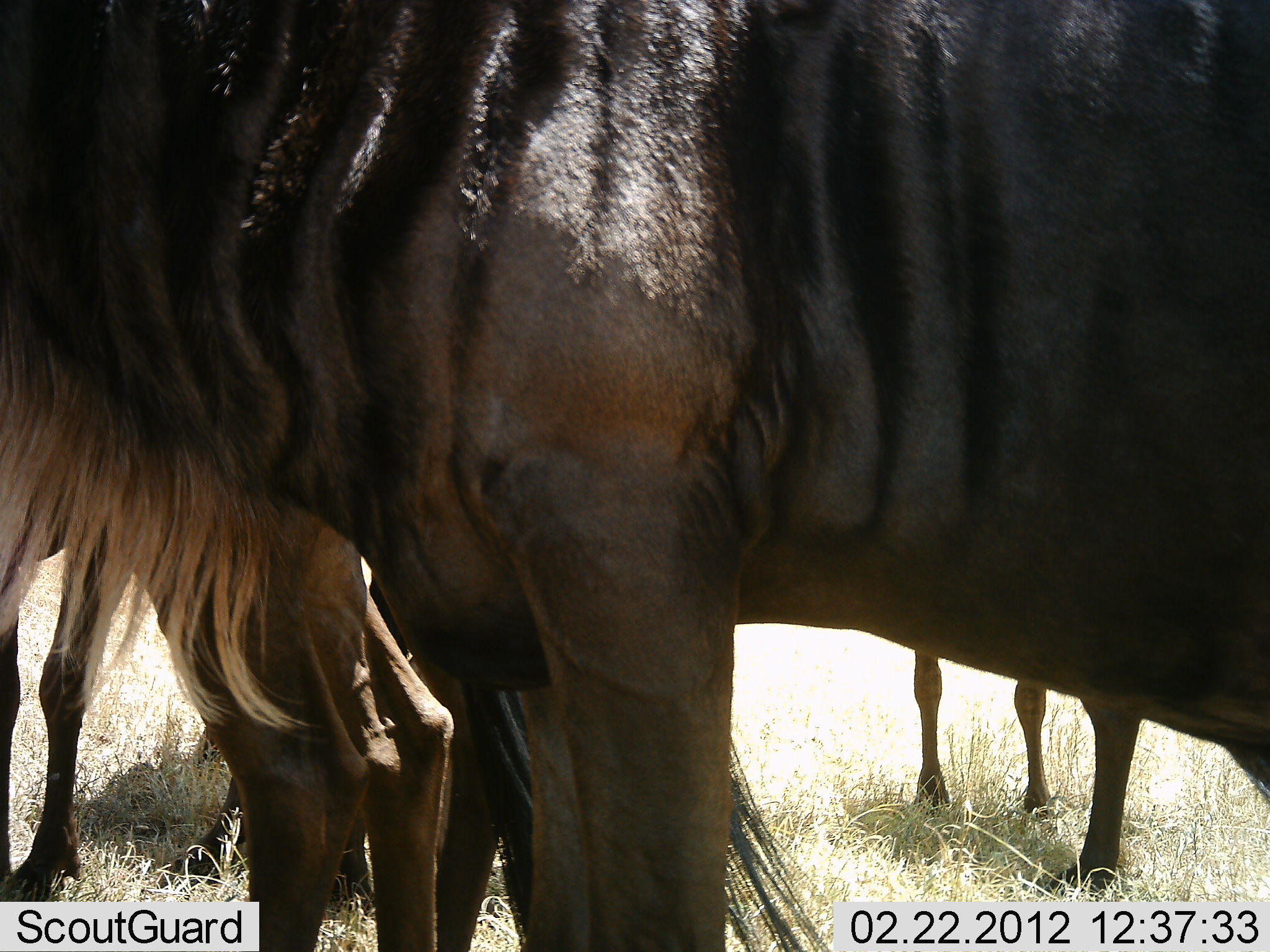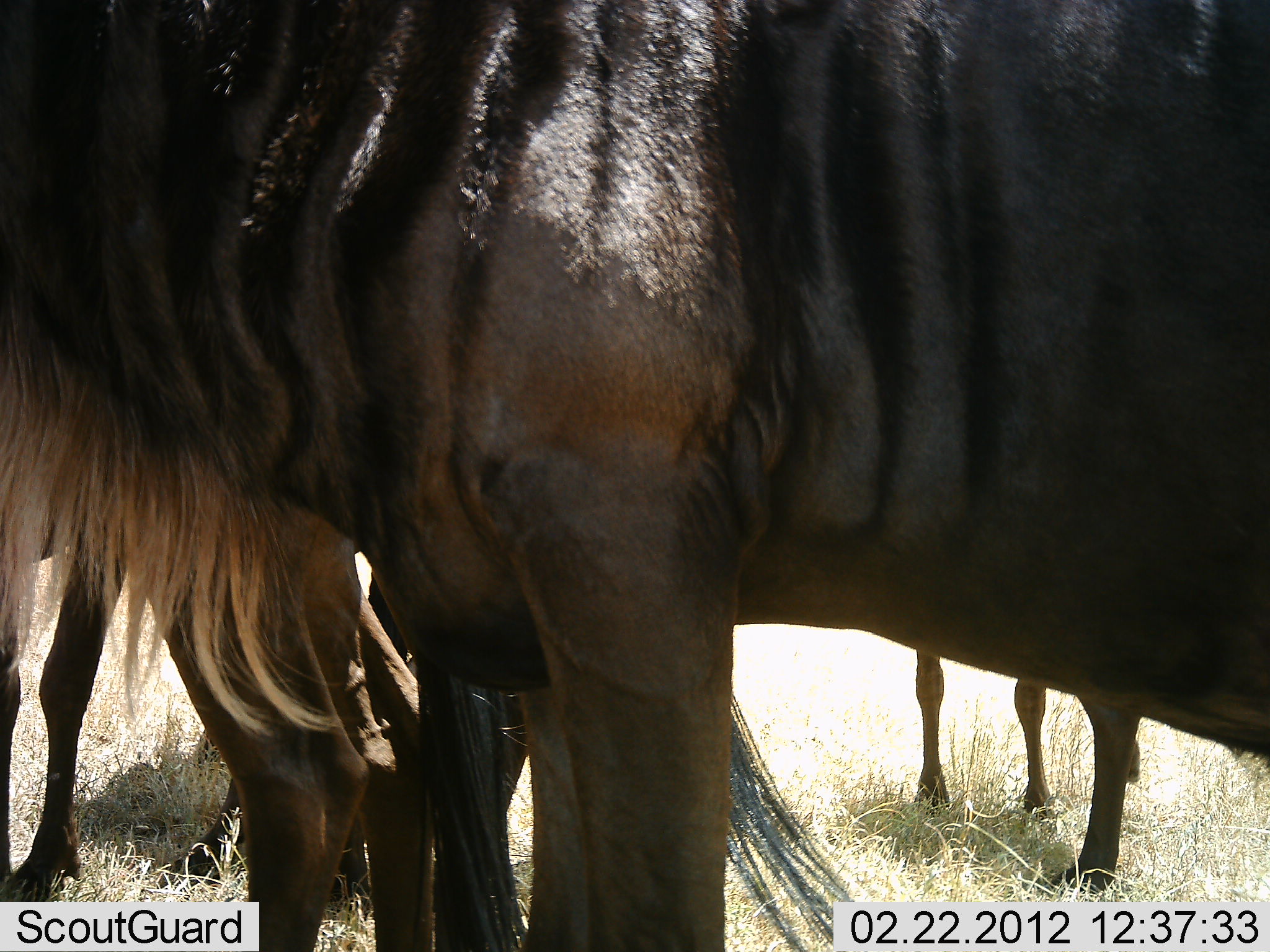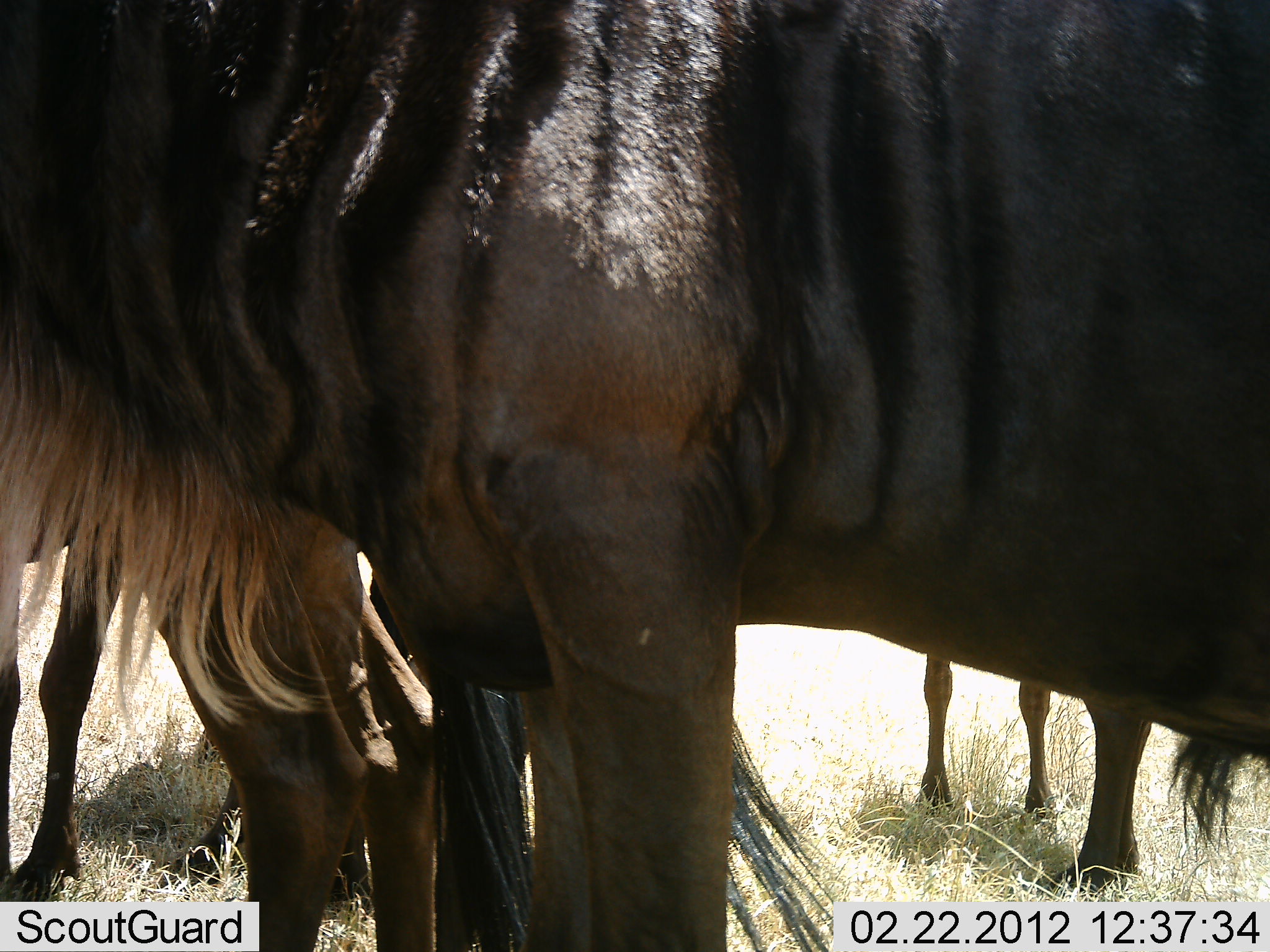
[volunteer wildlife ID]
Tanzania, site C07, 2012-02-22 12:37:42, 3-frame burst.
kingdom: Animalia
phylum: Chordata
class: Mammalia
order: Artiodactyla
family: Bovidae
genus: Connochaetes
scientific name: Connochaetes taurinus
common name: blue wildebeest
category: wildebeest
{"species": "wildebeest (blue wildebeest) (Connochaetes taurinus)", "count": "4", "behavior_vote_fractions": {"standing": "100%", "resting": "0%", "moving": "0%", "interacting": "4%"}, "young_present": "4%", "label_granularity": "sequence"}